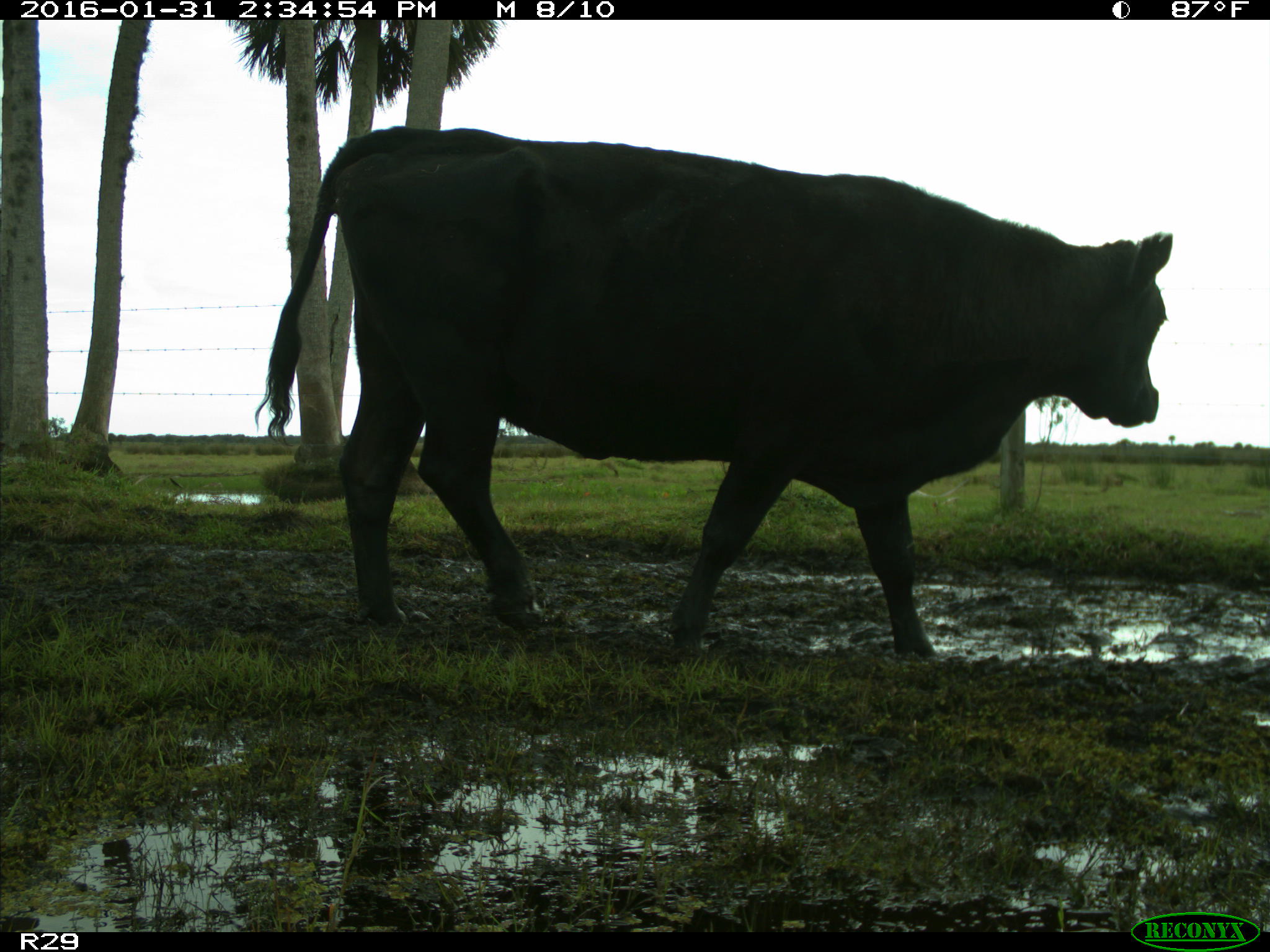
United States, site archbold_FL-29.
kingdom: Animalia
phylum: Chordata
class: Mammalia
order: Artiodactyla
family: Bovidae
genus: Bos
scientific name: Bos taurus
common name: domestic cow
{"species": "Bos taurus (domestic cow)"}